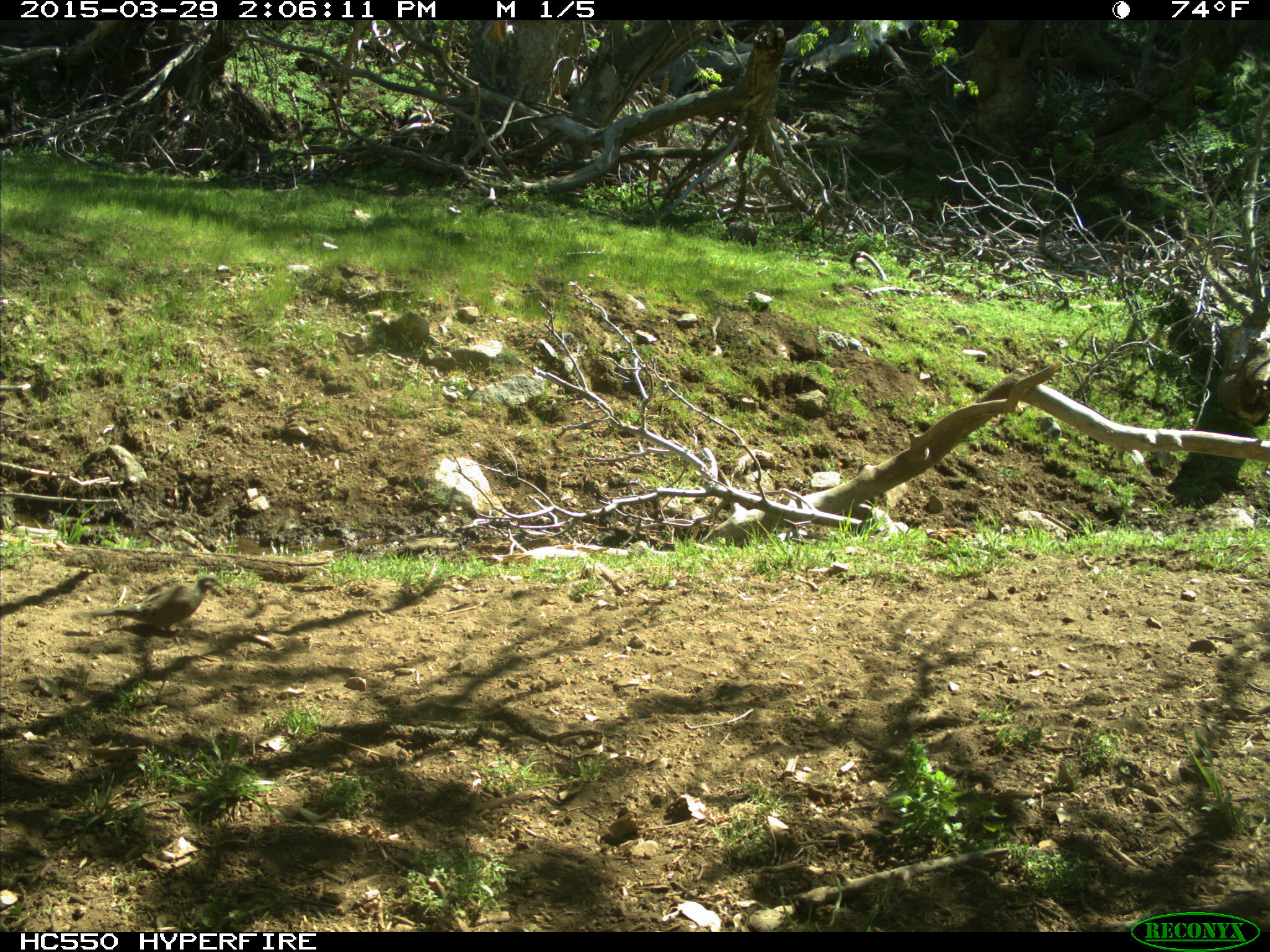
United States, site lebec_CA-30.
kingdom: Animalia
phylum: Chordata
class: Aves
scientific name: Aves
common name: birds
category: unidentified bird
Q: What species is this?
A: Unidentified bird (birds) (Aves).